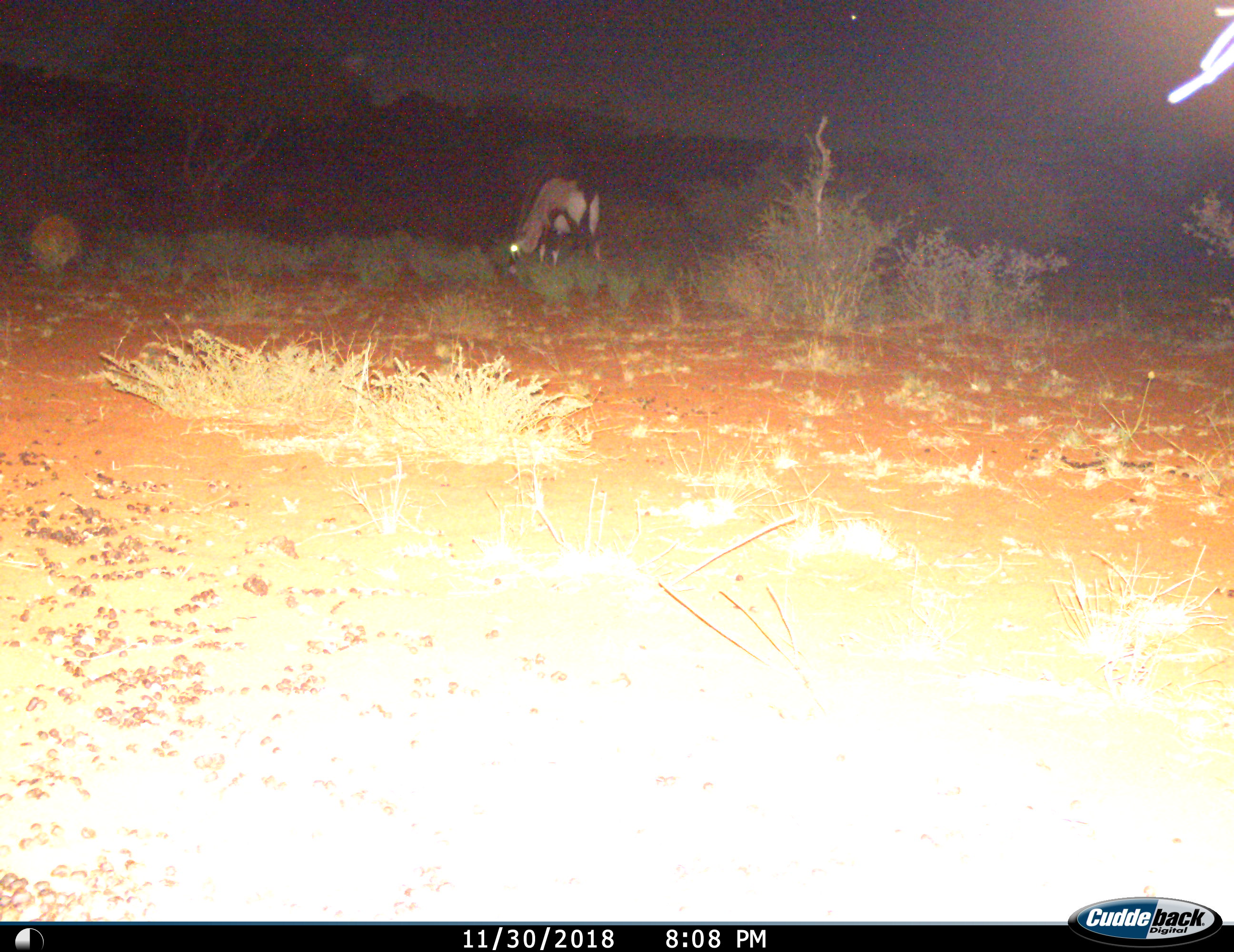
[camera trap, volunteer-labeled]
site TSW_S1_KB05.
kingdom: Animalia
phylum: Chordata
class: Mammalia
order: Artiodactyla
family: Bovidae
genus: Oryx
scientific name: Oryx gazella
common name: gemsbok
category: oryx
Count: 1.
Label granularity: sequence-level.